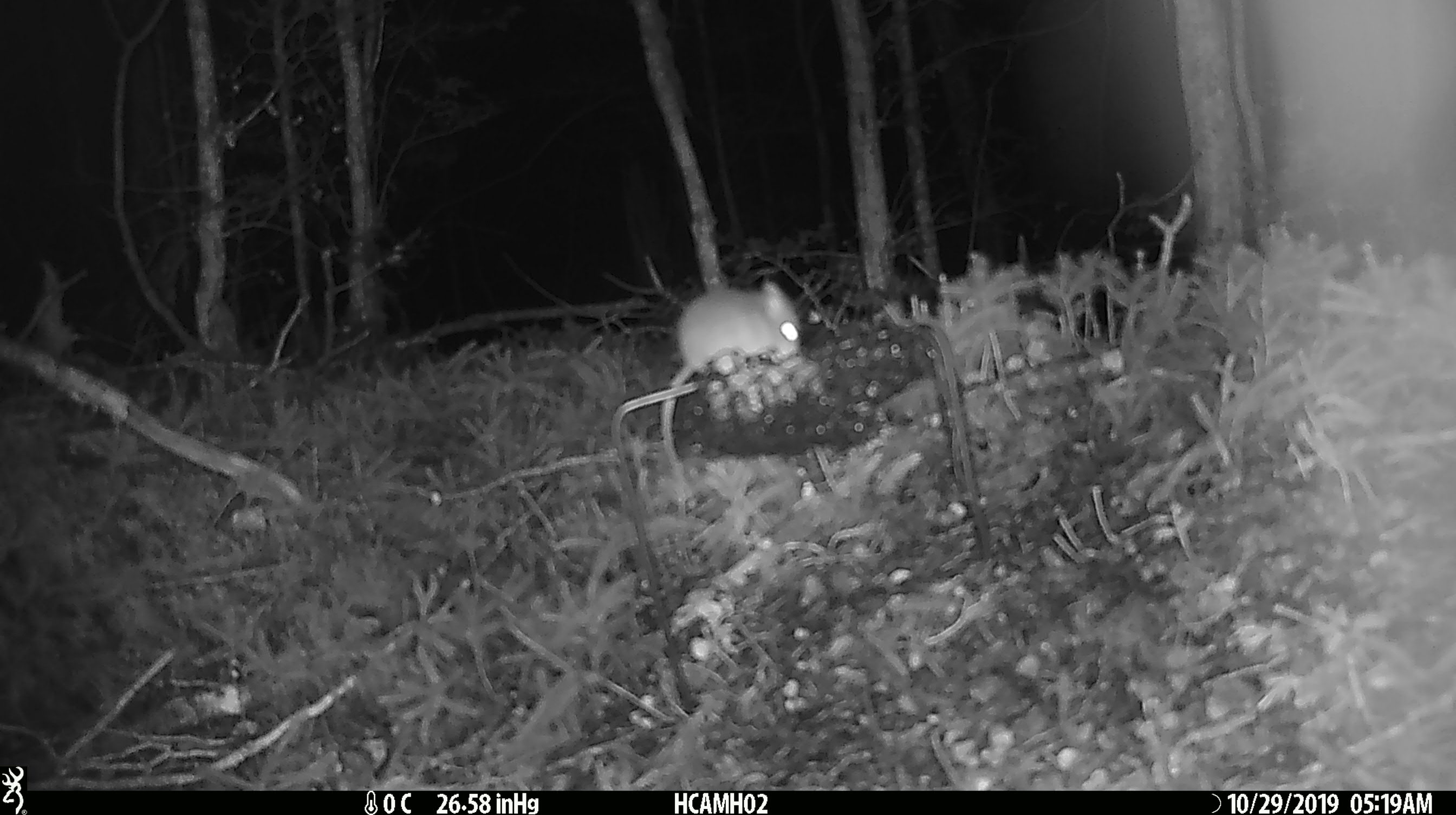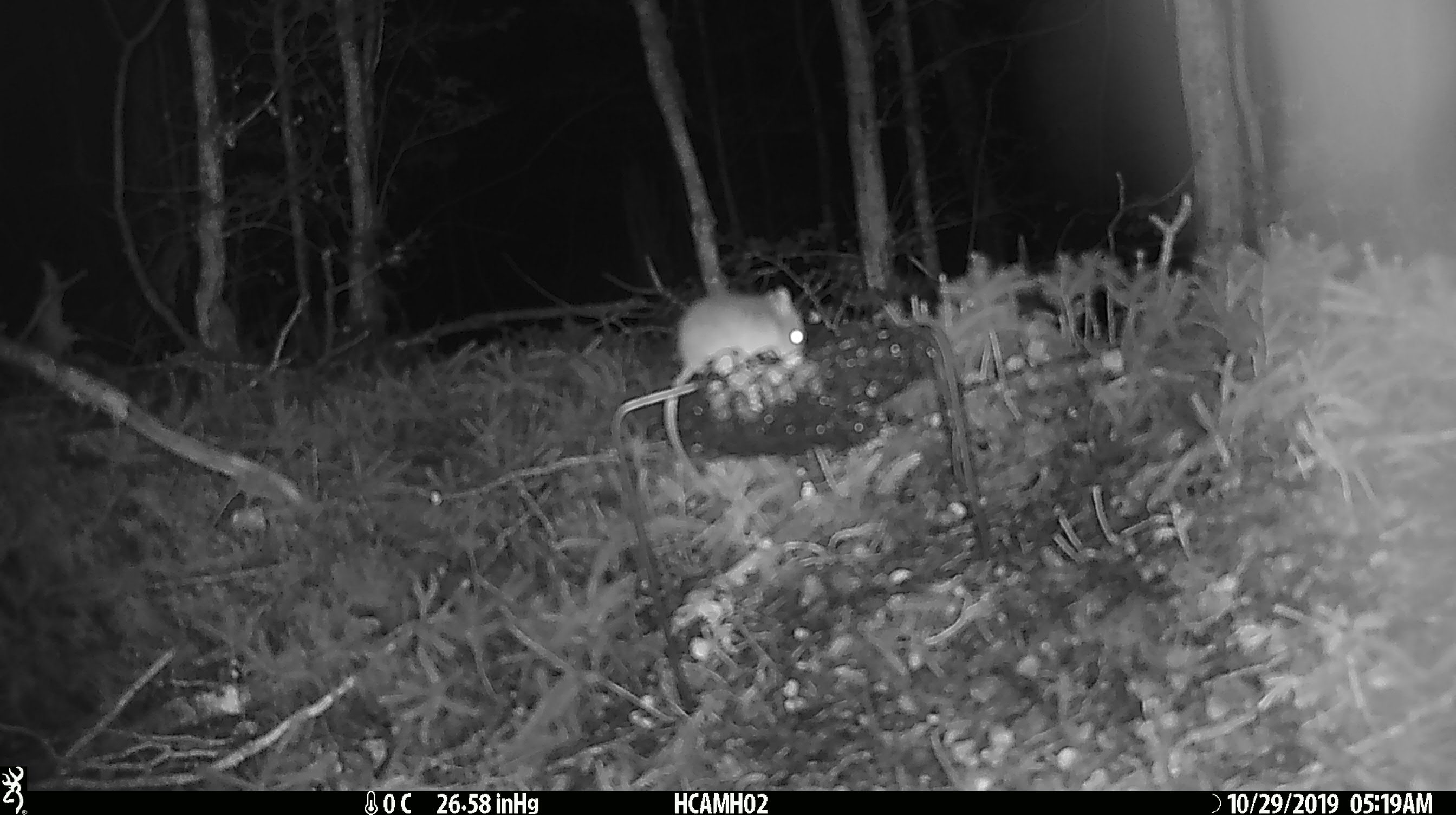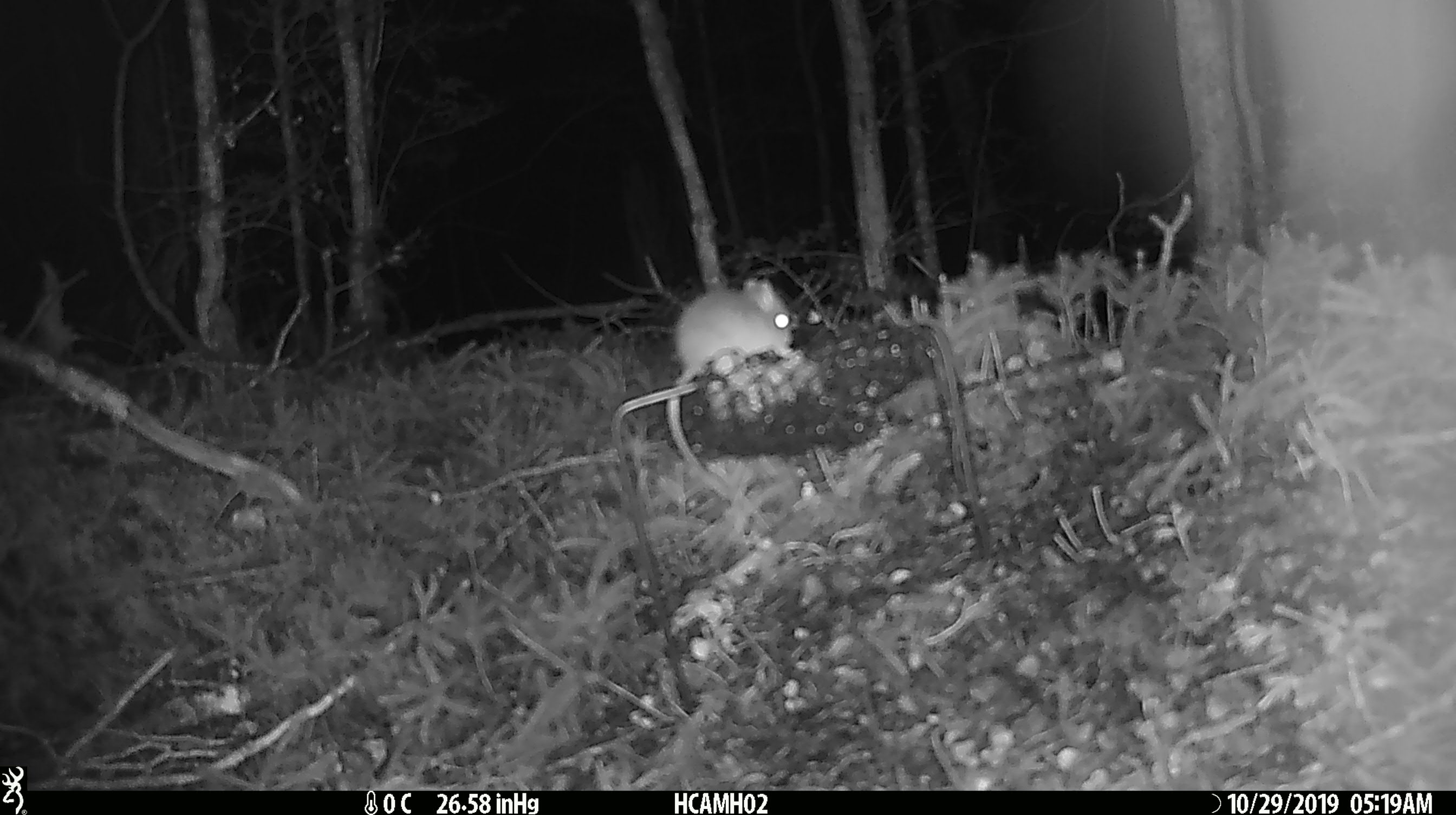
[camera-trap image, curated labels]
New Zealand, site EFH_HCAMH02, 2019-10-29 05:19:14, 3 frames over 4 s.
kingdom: Animalia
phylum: Chordata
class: Mammalia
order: Rodentia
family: Muridae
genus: Mus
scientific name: Mus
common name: mouse